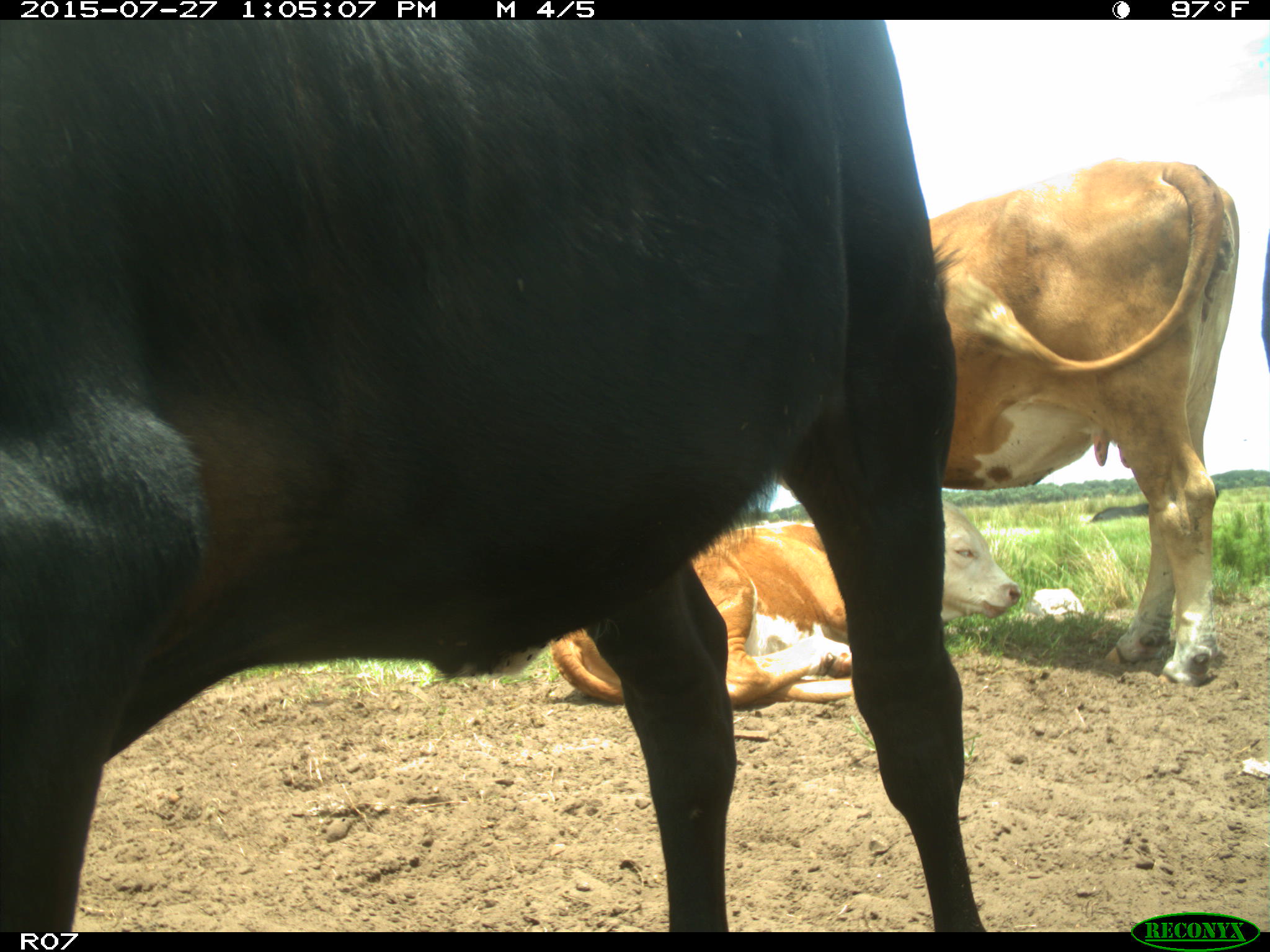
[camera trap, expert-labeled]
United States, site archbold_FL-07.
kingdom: Animalia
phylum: Chordata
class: Mammalia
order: Artiodactyla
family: Bovidae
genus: Bos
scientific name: Bos taurus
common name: domestic cow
Bos taurus (domestic cow).